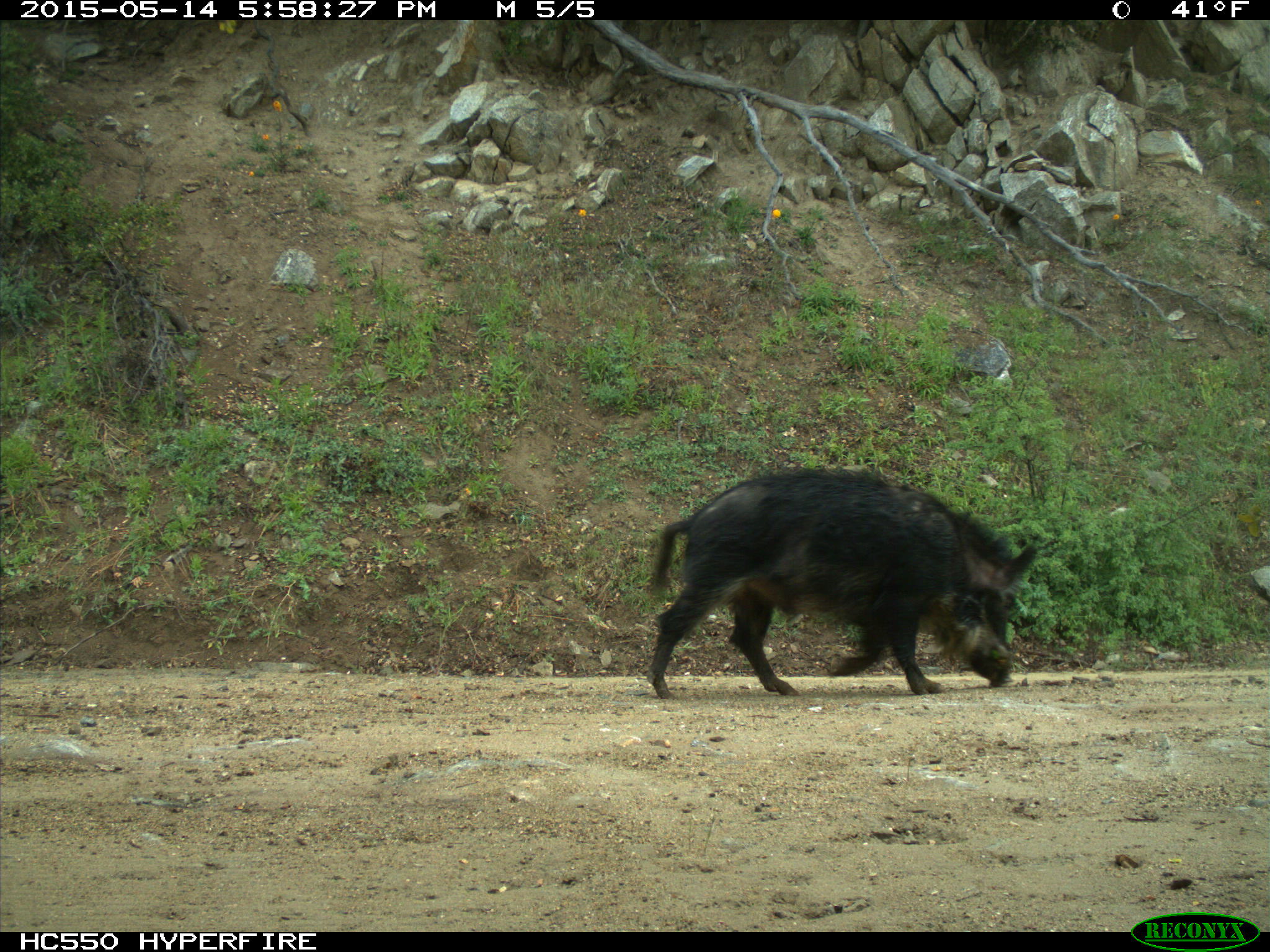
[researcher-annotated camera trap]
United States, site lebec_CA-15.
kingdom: Animalia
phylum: Chordata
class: Mammalia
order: Artiodactyla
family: Suidae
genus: Sus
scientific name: Sus scrofa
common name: wild boar